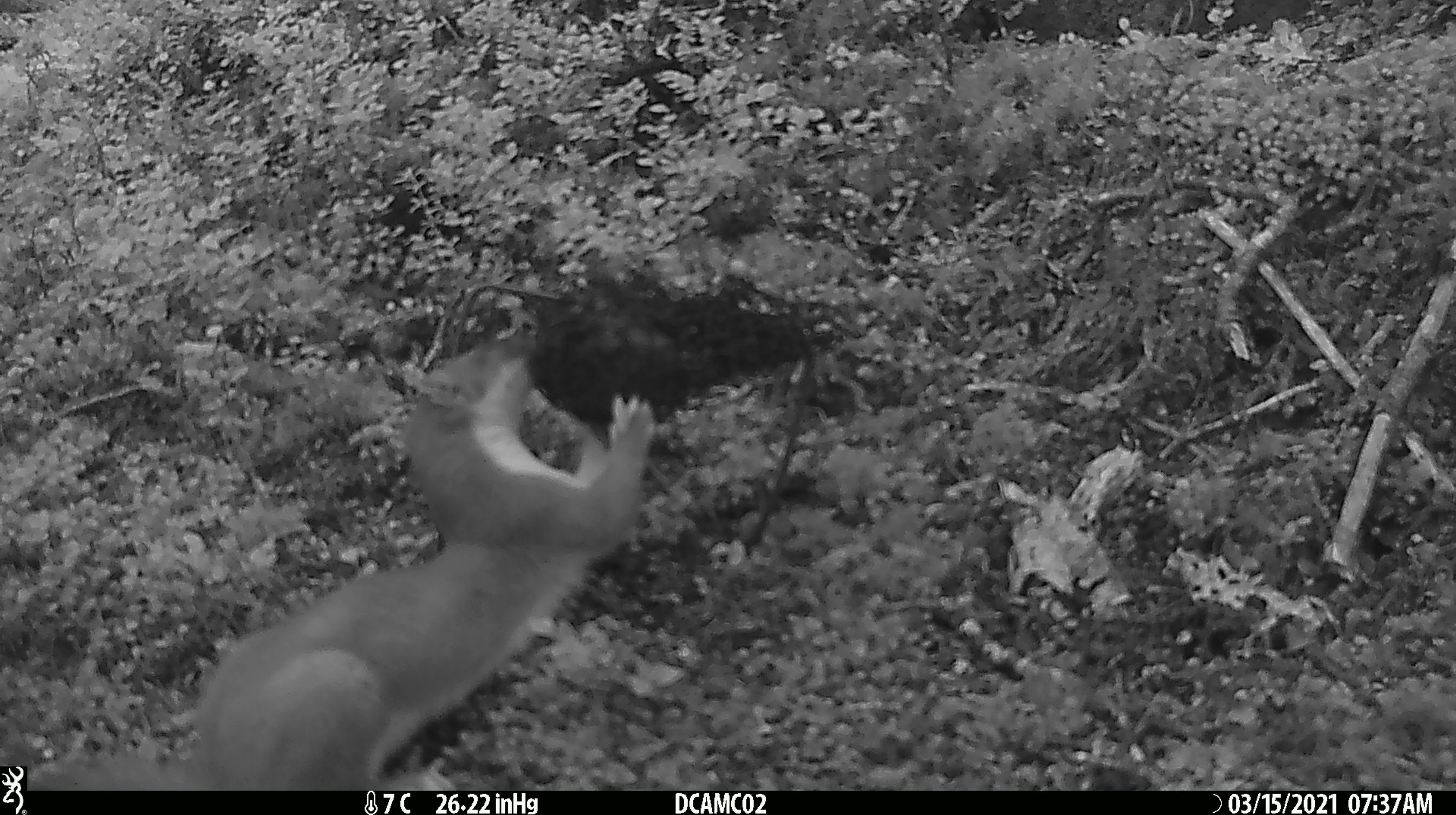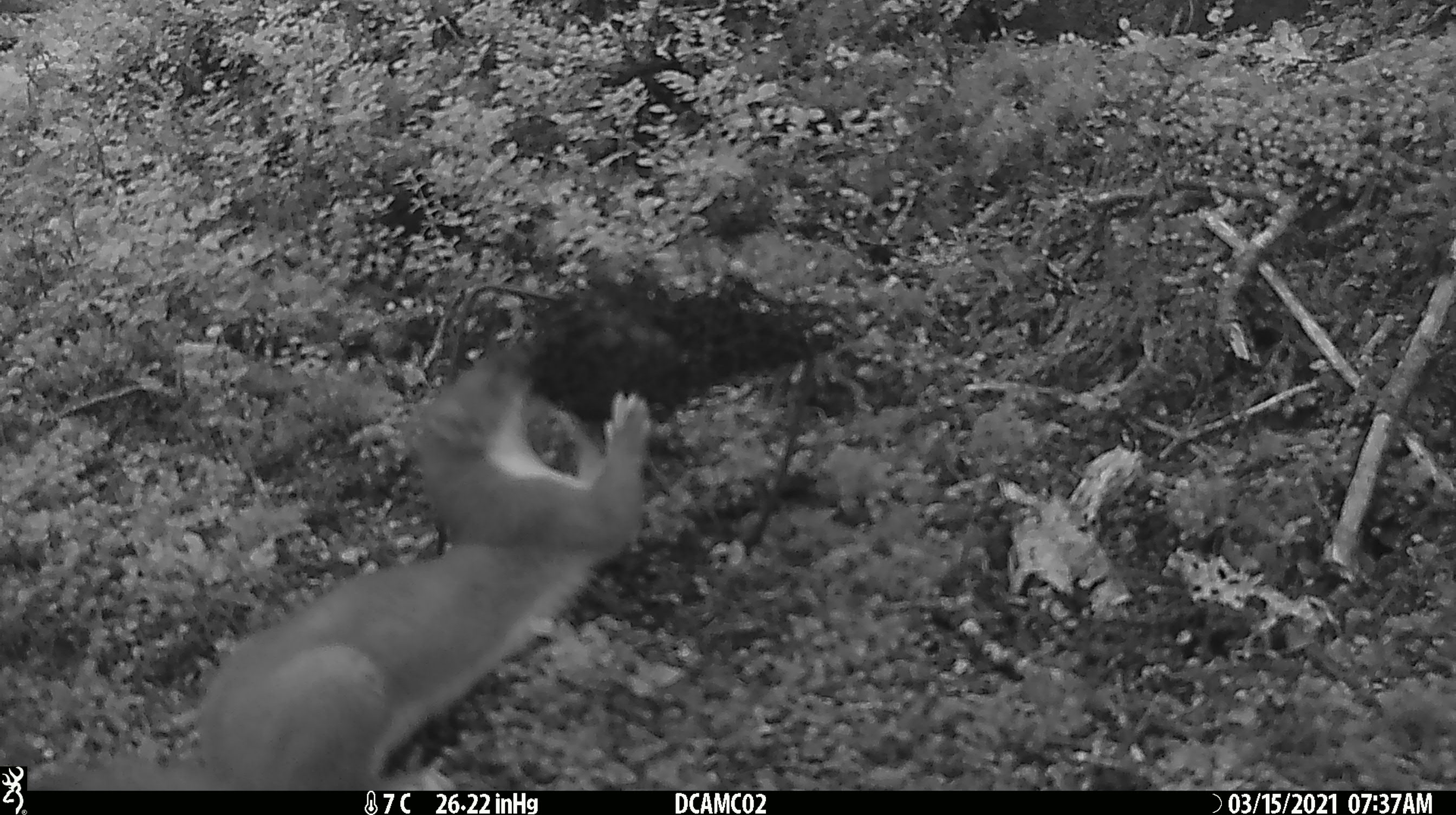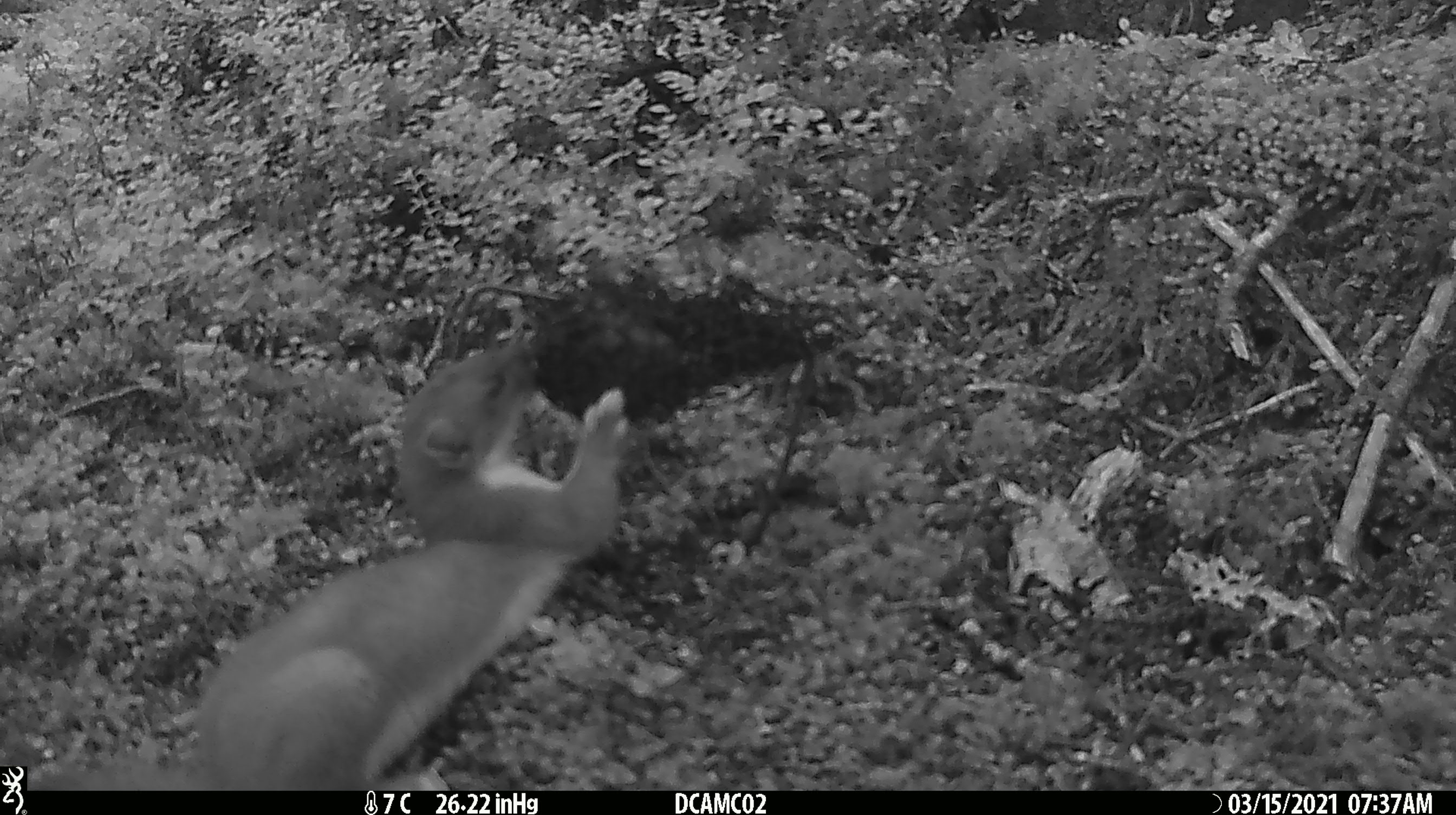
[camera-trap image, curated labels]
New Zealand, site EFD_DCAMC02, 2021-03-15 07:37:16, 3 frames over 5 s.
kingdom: Animalia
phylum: Chordata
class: Mammalia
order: Carnivora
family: Mustelidae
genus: Mustela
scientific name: Mustela erminea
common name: stoat